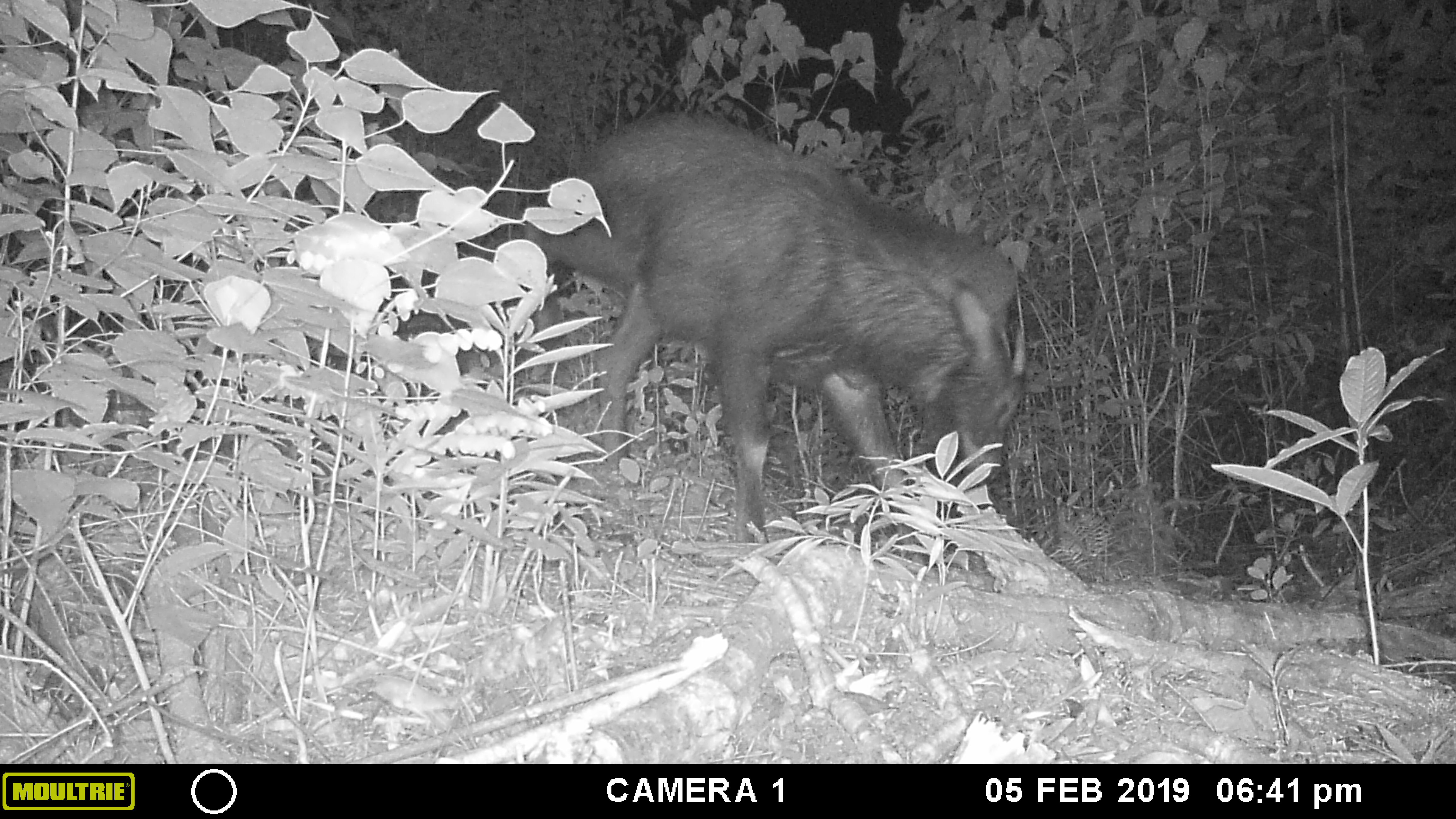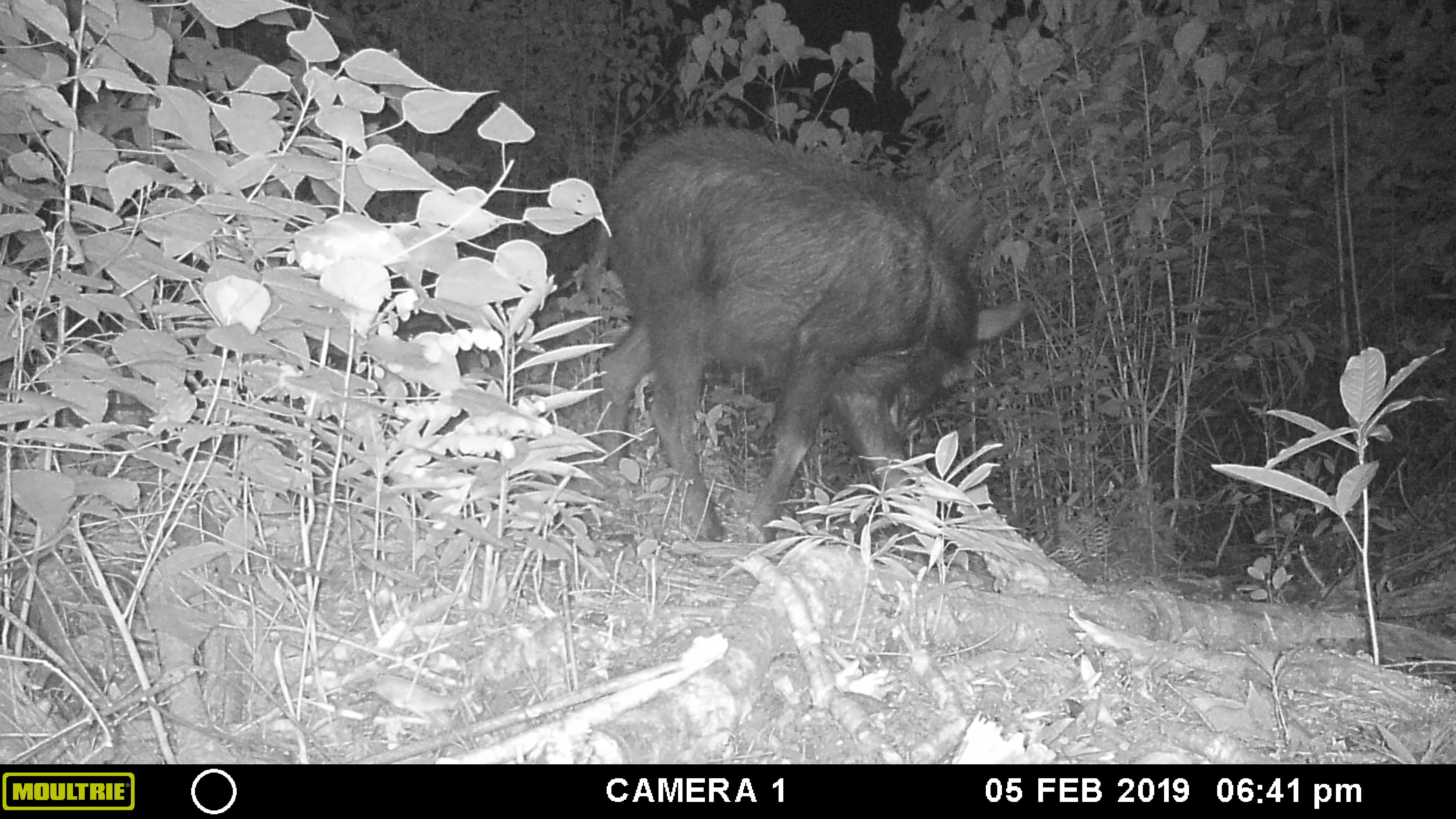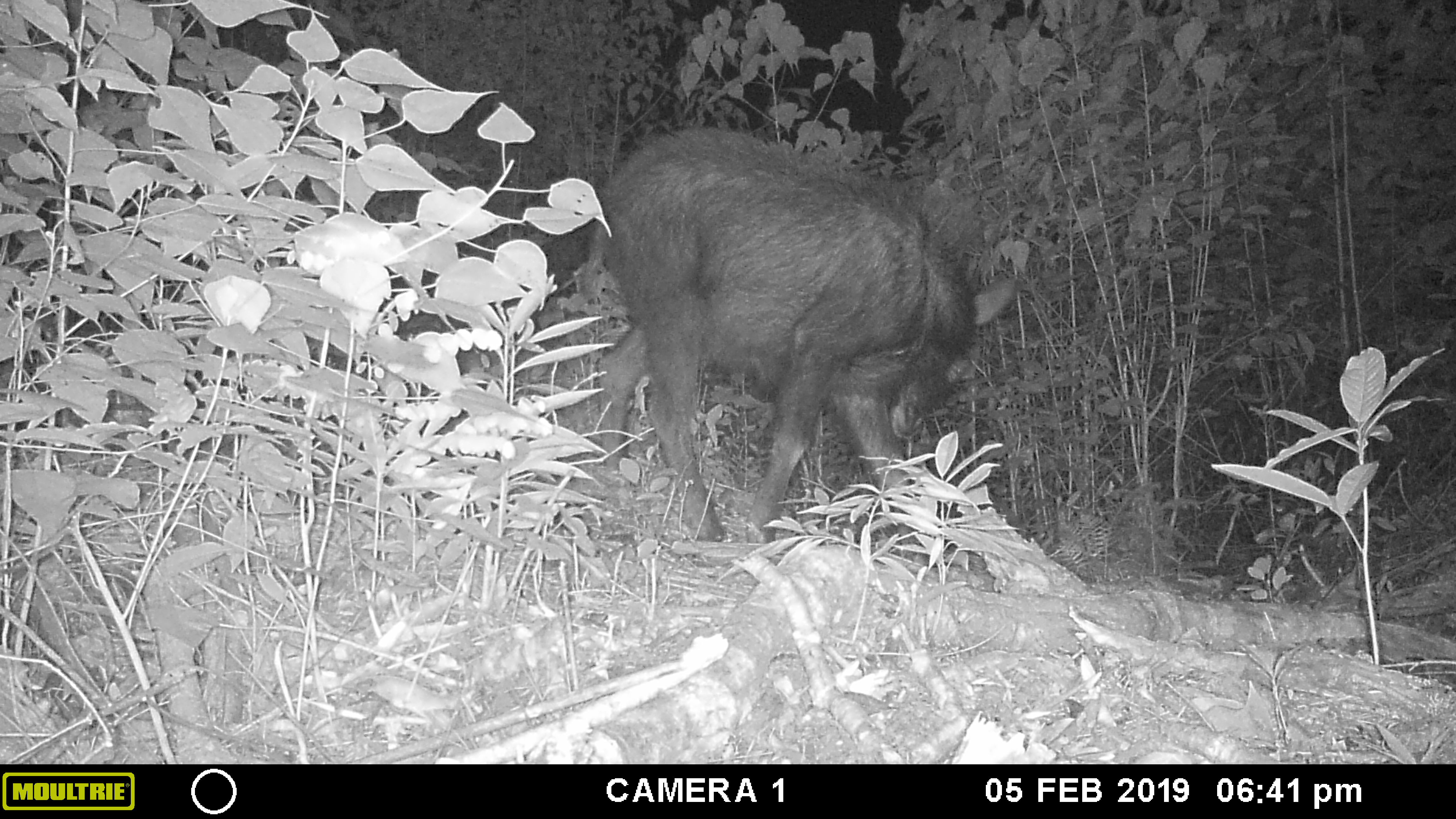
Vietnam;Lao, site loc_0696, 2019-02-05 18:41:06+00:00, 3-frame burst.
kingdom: Animalia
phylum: Chordata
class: Mammalia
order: Artiodactyla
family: Bovidae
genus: Capricornis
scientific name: Capricornis sumatraensis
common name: chinese serow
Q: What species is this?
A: Chinese serow (Capricornis sumatraensis).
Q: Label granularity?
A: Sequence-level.